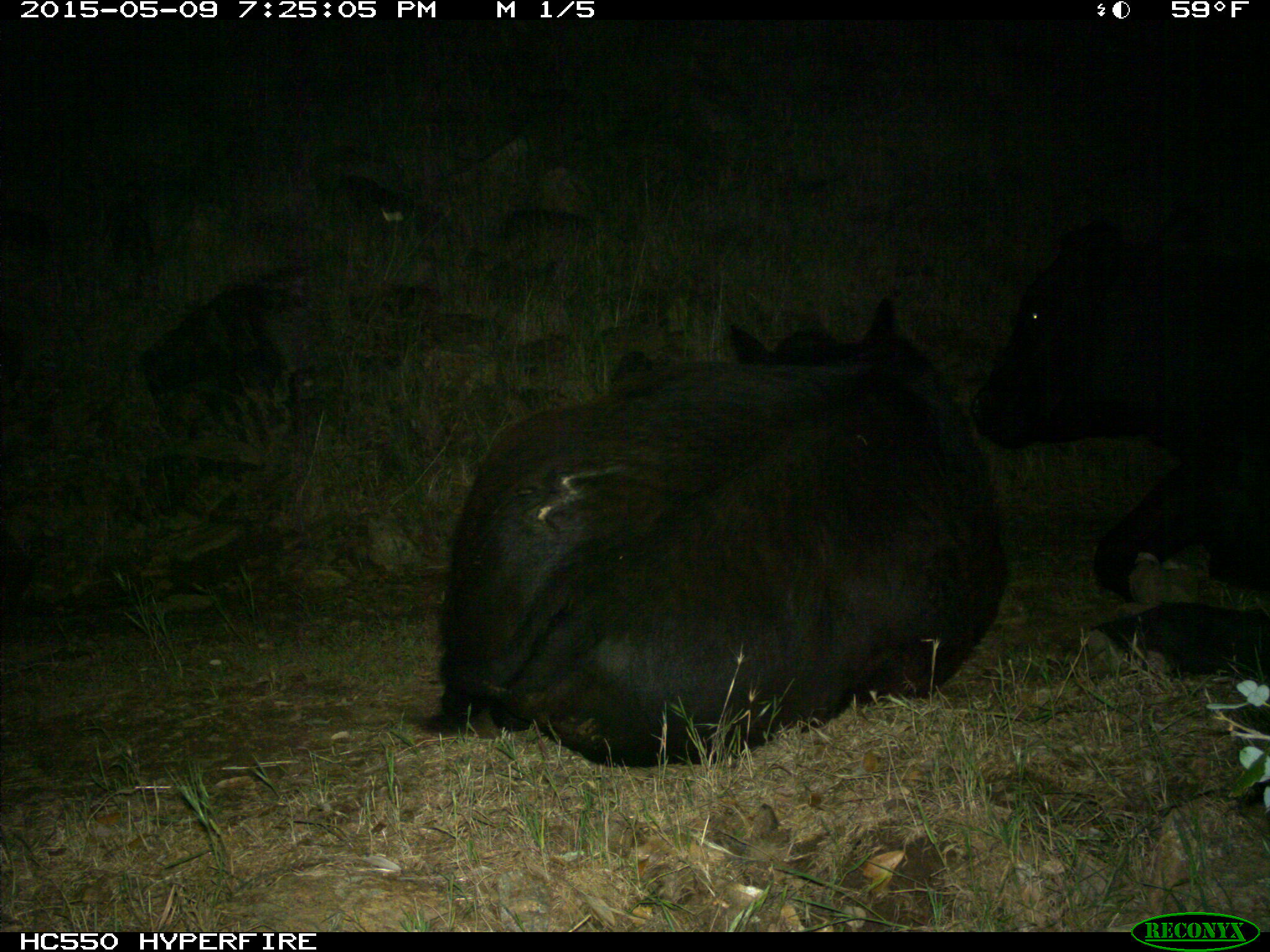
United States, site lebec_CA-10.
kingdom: Animalia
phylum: Chordata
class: Mammalia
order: Artiodactyla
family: Bovidae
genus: Bos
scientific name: Bos taurus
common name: domestic cow